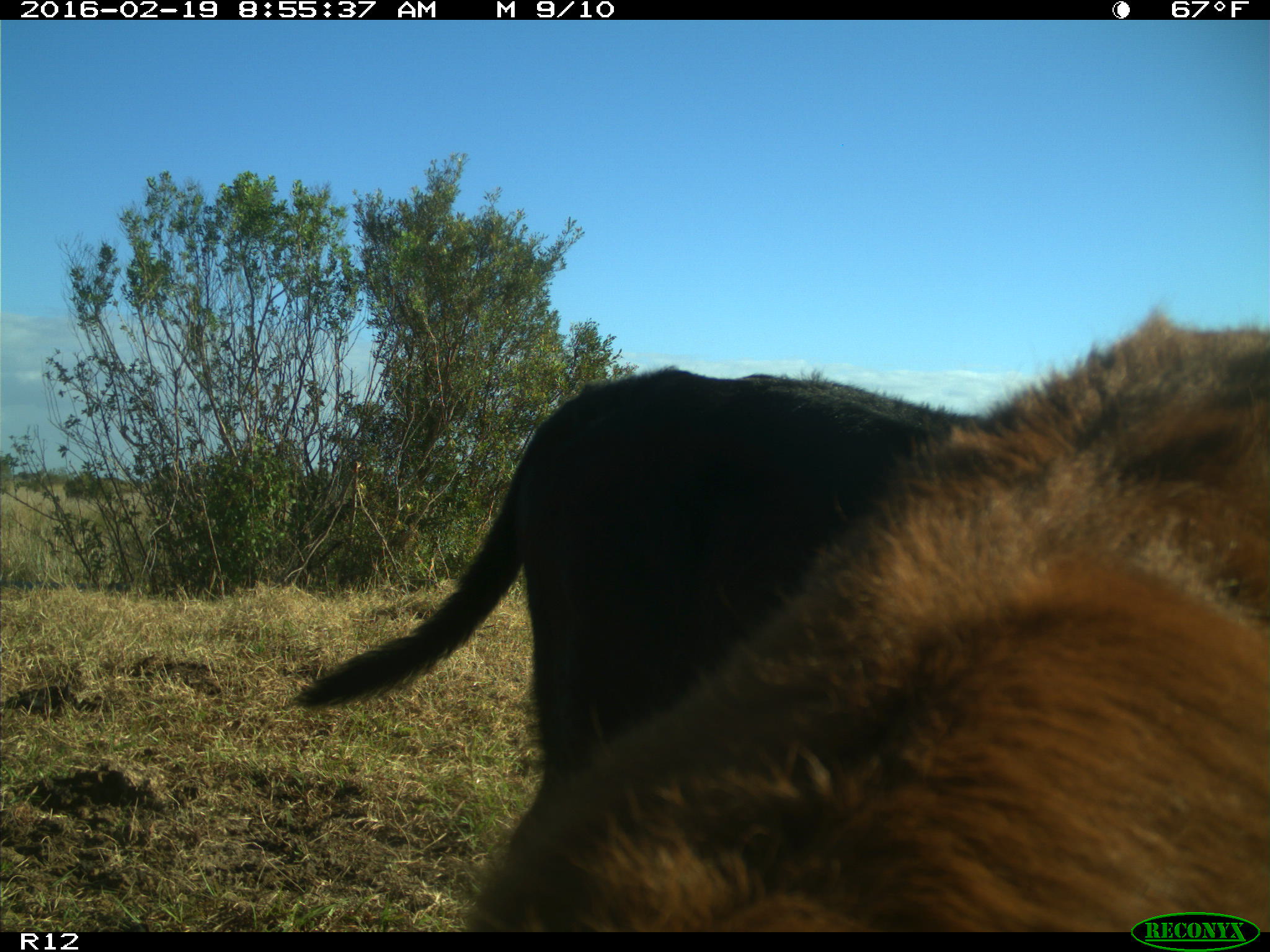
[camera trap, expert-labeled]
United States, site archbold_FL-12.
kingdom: Animalia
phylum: Chordata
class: Mammalia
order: Artiodactyla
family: Bovidae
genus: Bos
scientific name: Bos taurus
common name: domestic cow